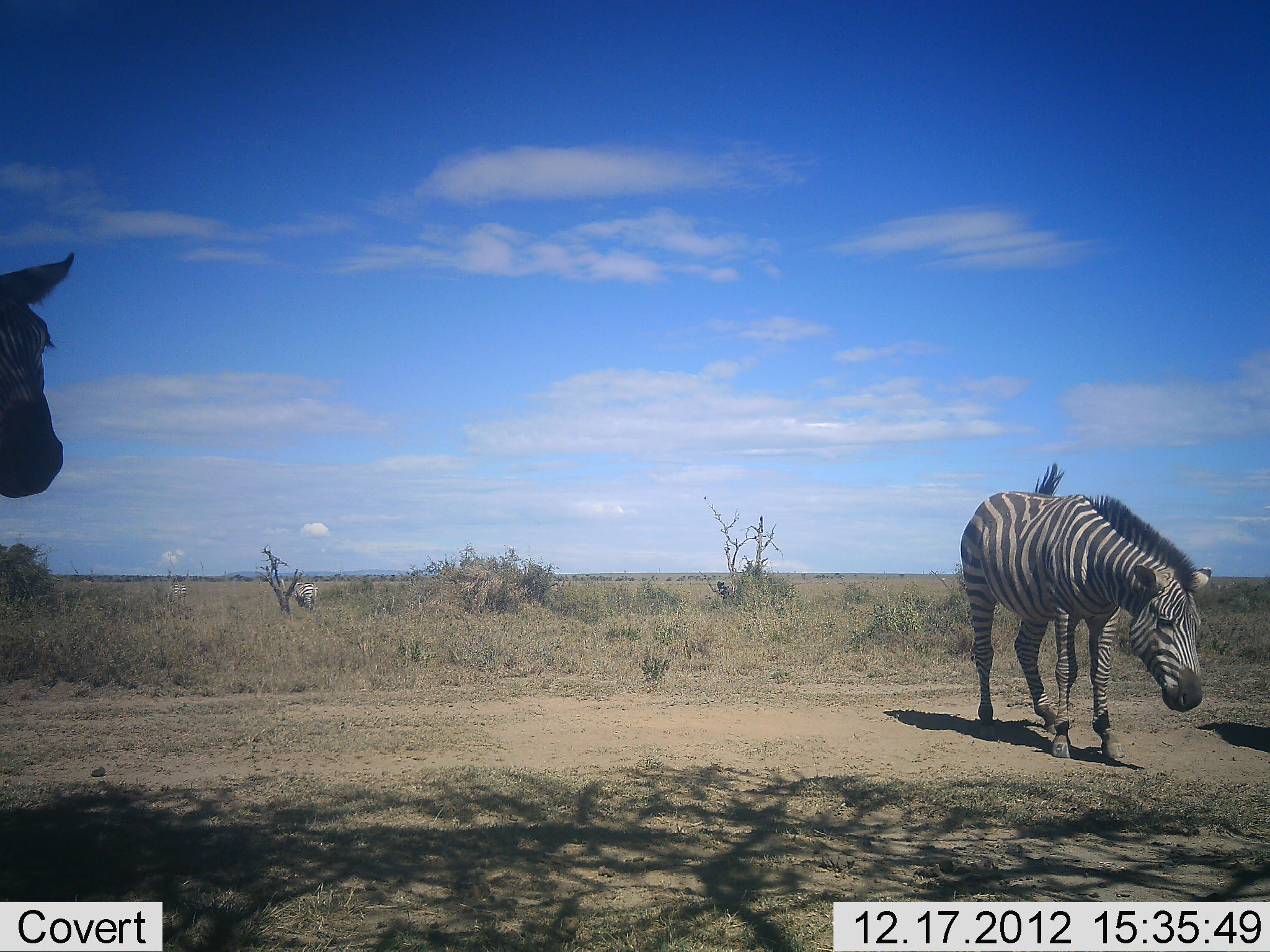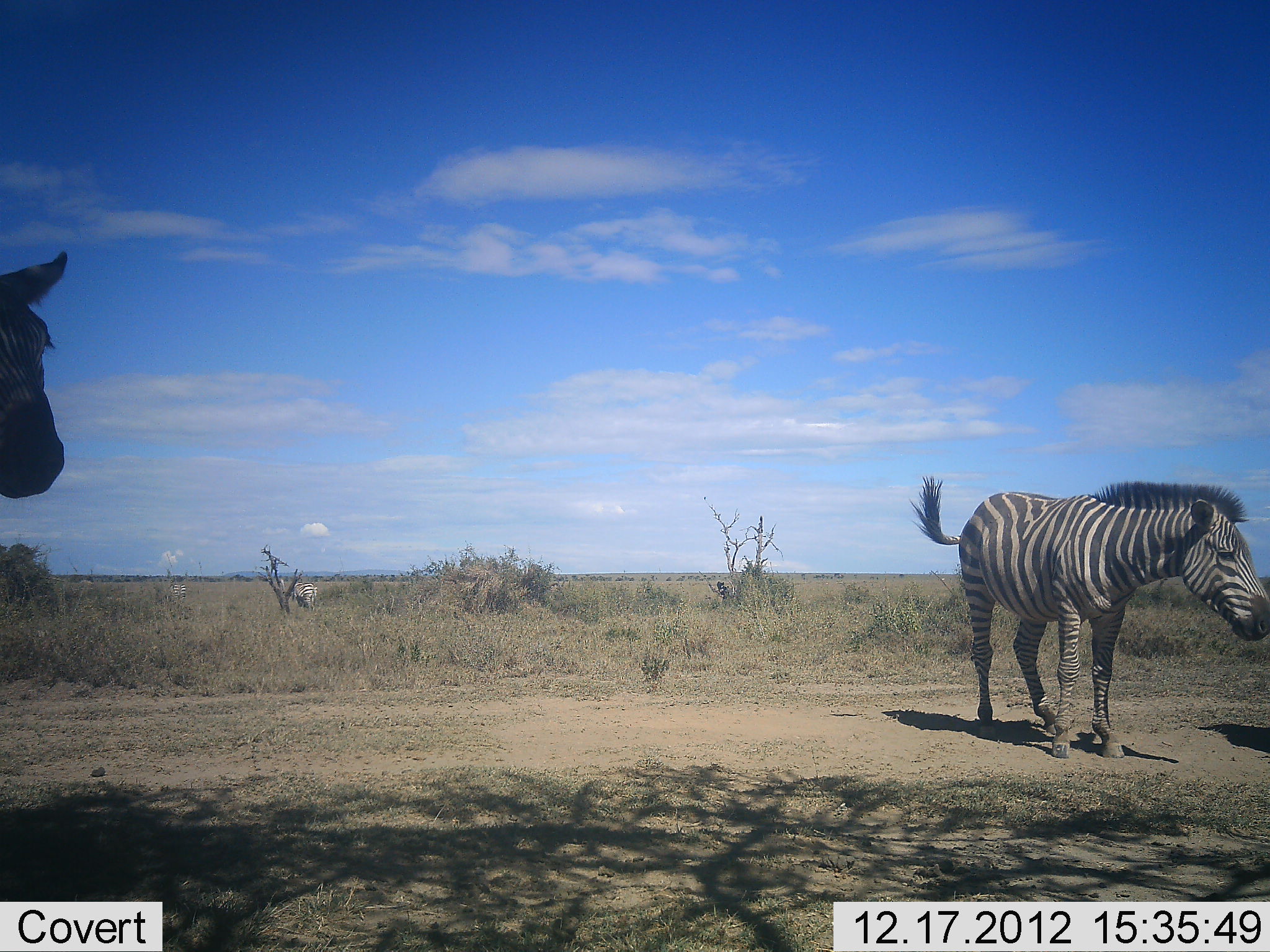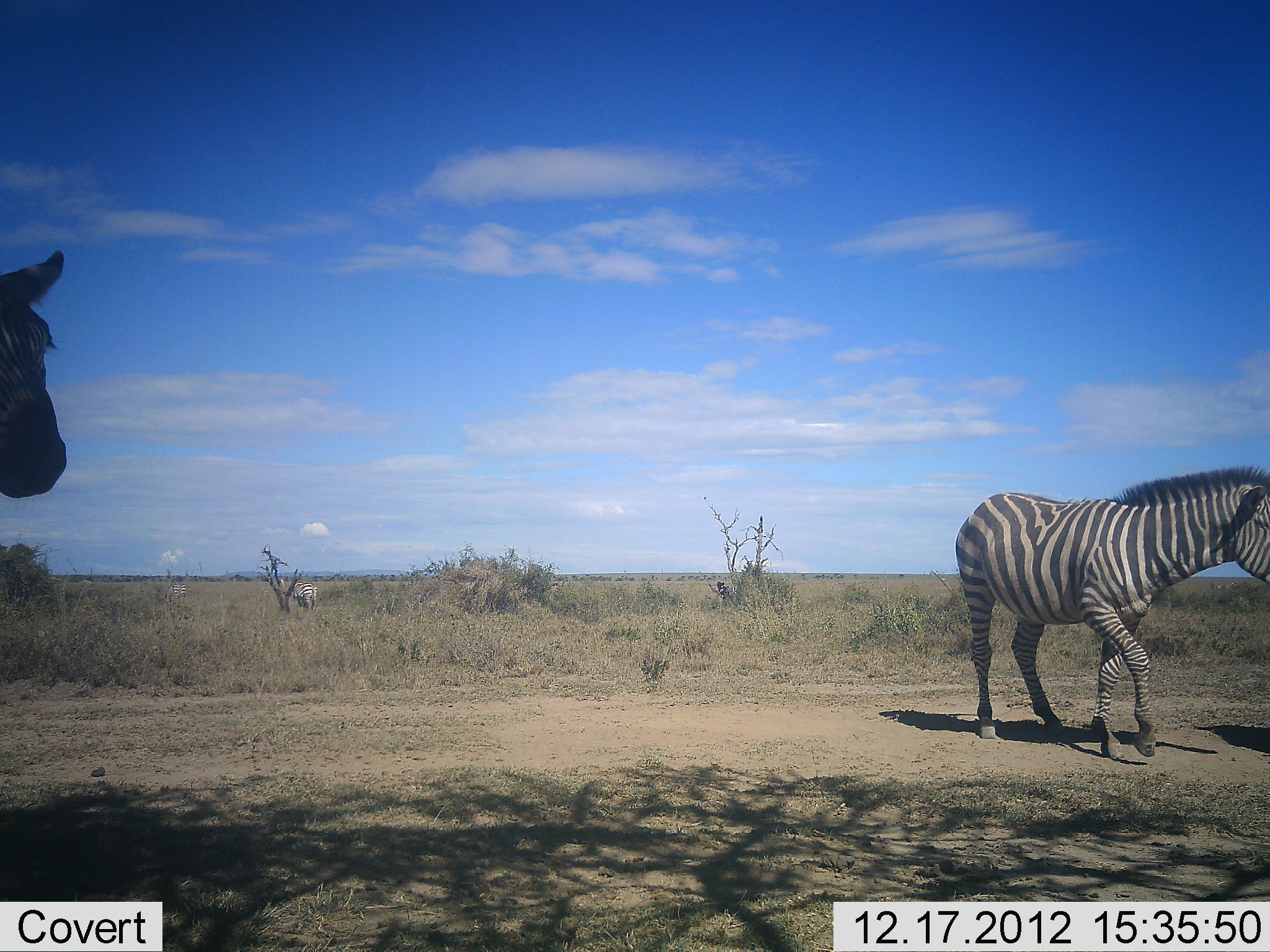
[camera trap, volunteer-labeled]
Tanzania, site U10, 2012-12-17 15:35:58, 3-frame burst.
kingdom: Animalia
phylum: Chordata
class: Mammalia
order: Perissodactyla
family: Equidae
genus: Equus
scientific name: Equus quagga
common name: plains zebra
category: zebra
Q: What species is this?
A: Zebra (plains zebra) (Equus quagga).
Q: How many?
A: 3.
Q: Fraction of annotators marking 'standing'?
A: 100%.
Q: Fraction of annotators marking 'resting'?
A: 0%.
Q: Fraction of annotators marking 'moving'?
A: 30%.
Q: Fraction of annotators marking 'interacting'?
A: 10%.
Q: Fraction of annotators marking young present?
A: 0%.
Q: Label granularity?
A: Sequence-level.